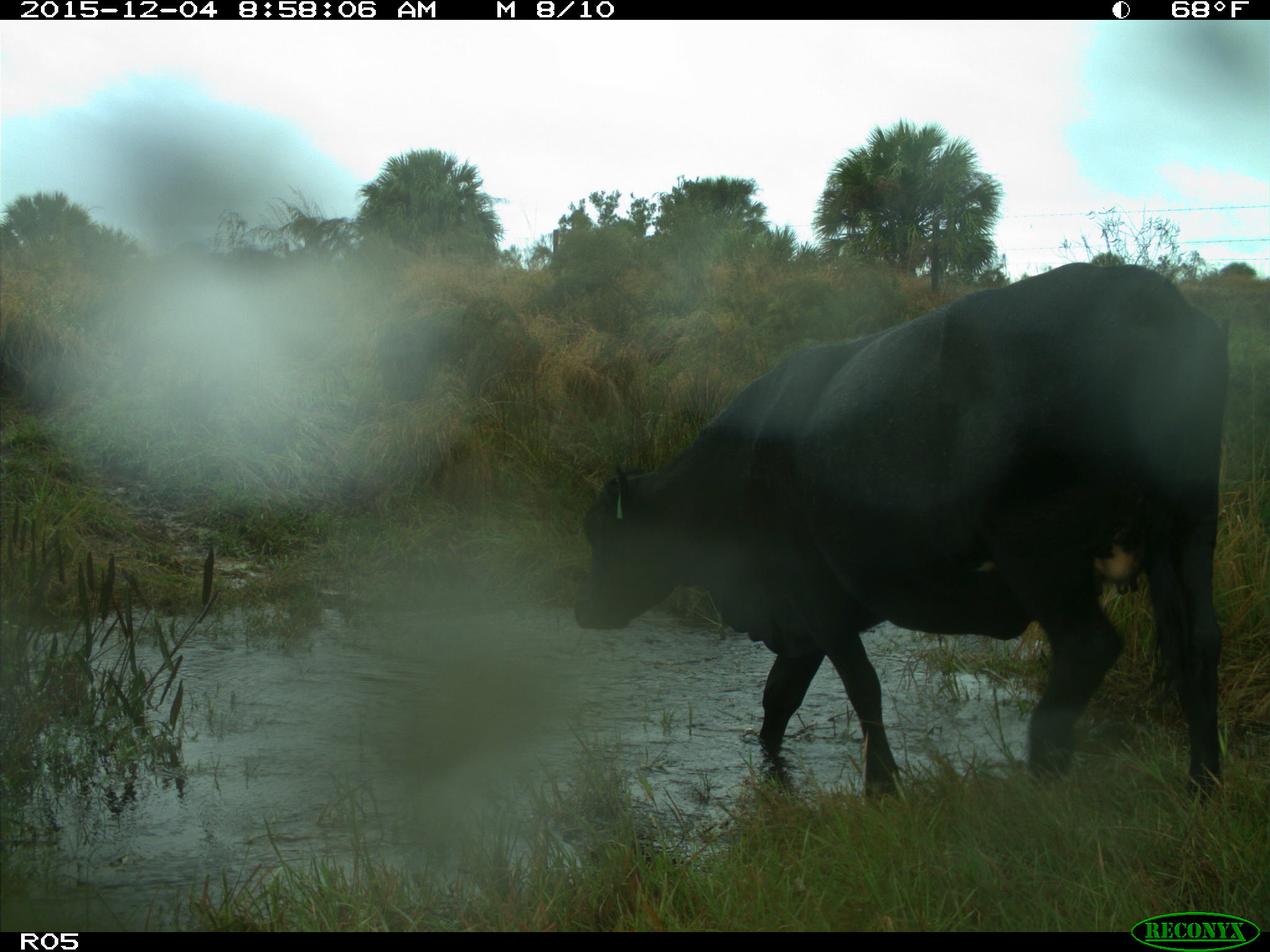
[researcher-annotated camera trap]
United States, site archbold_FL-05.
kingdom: Animalia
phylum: Chordata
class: Mammalia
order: Artiodactyla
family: Bovidae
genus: Bos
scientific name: Bos taurus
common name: domestic cow